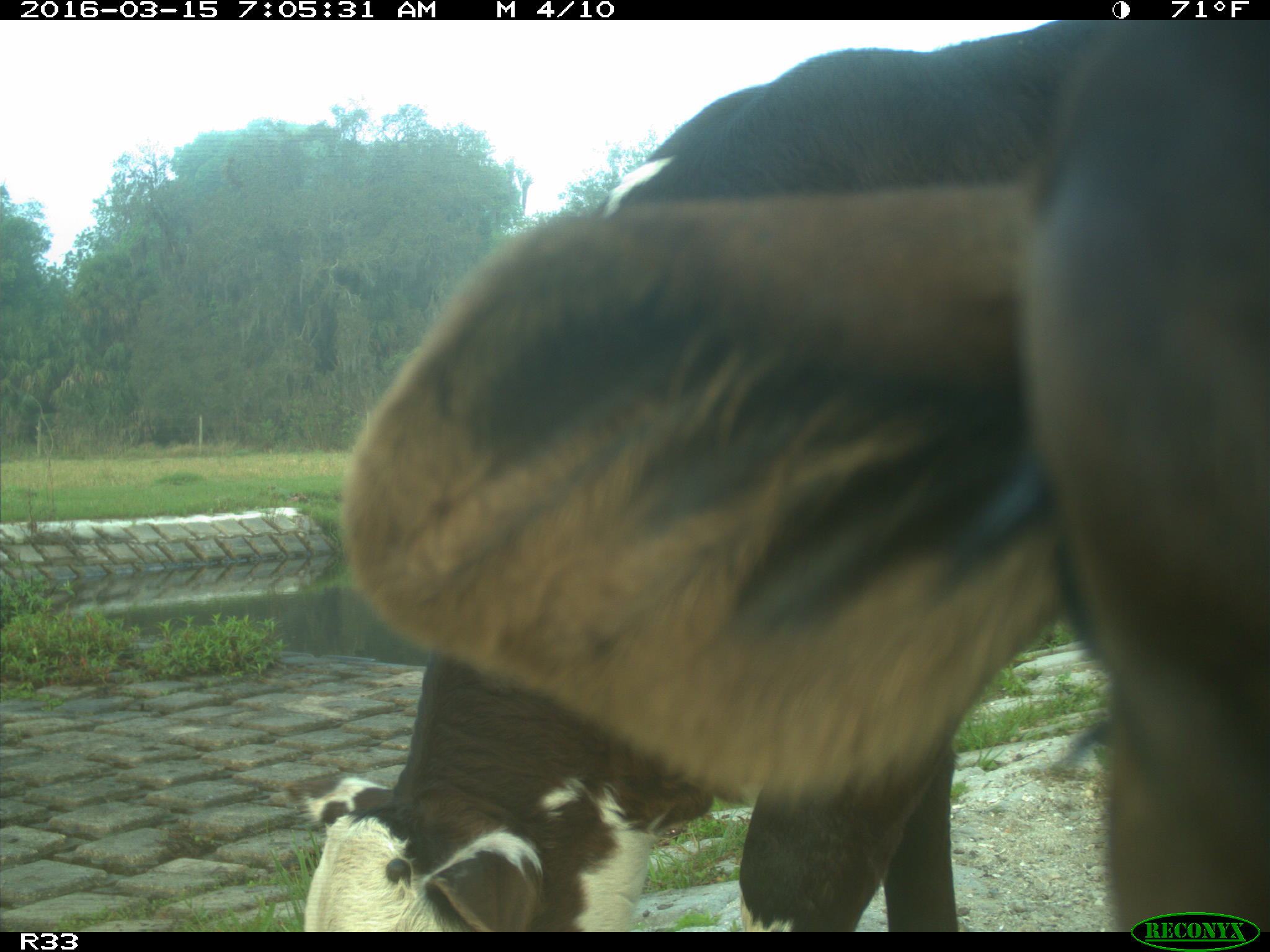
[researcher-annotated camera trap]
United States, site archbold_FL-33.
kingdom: Animalia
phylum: Chordata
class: Mammalia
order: Artiodactyla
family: Bovidae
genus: Bos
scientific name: Bos taurus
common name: domestic cow